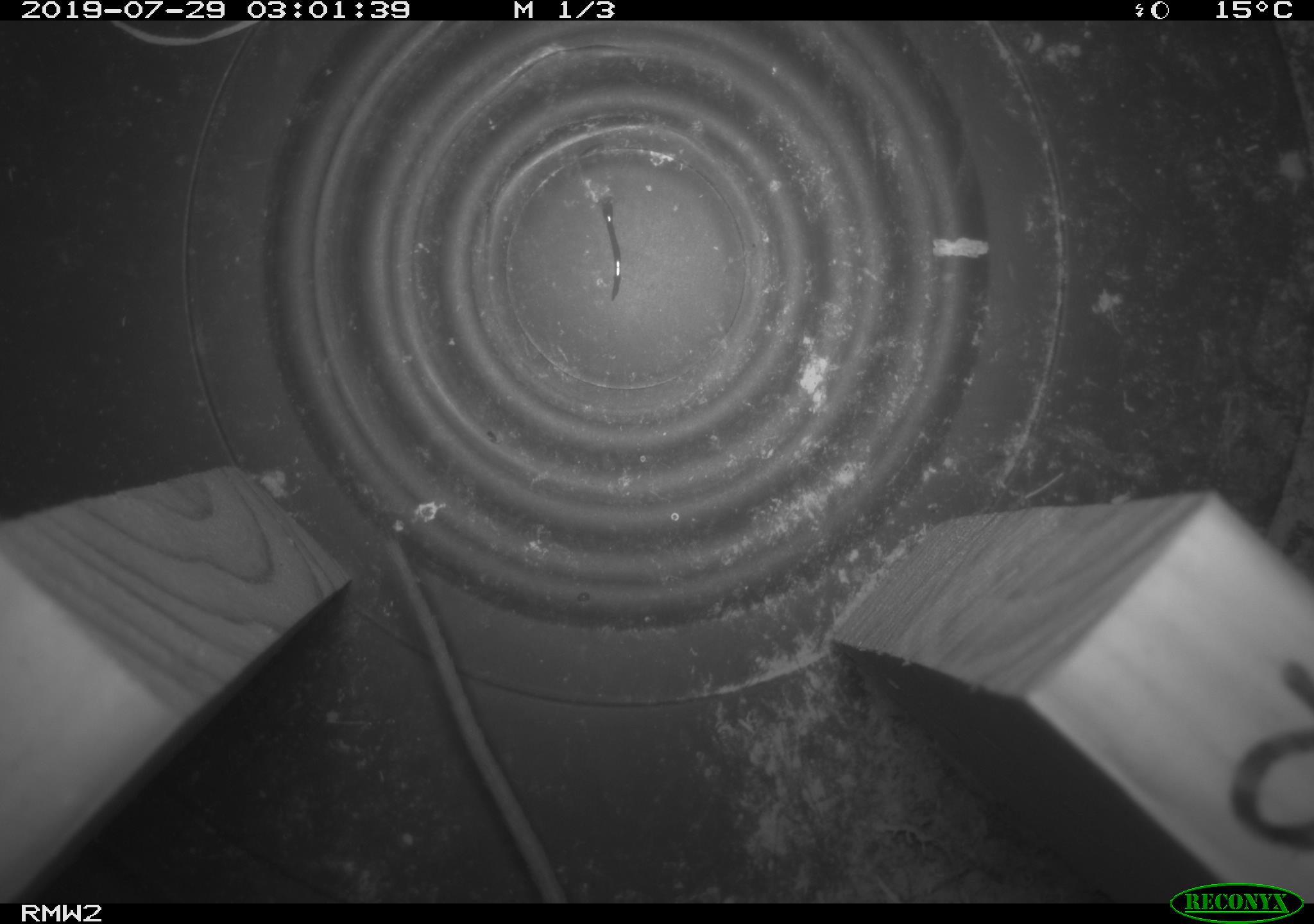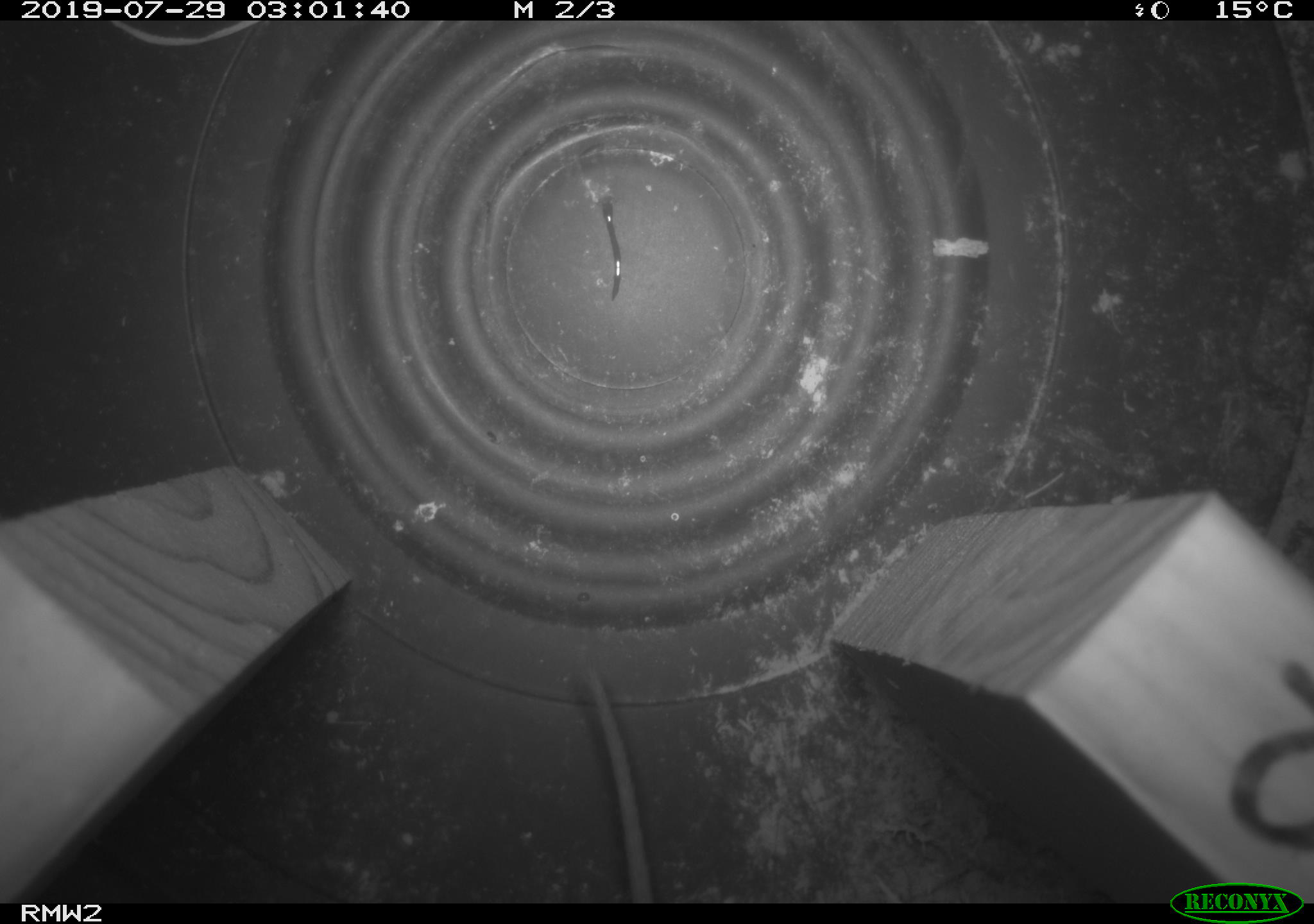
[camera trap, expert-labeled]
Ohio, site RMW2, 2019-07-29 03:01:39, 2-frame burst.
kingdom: Animalia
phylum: Chordata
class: Mammalia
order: Rodentia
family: Cricetidae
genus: Peromyscus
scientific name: Peromyscus leucopus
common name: white-footed mouse